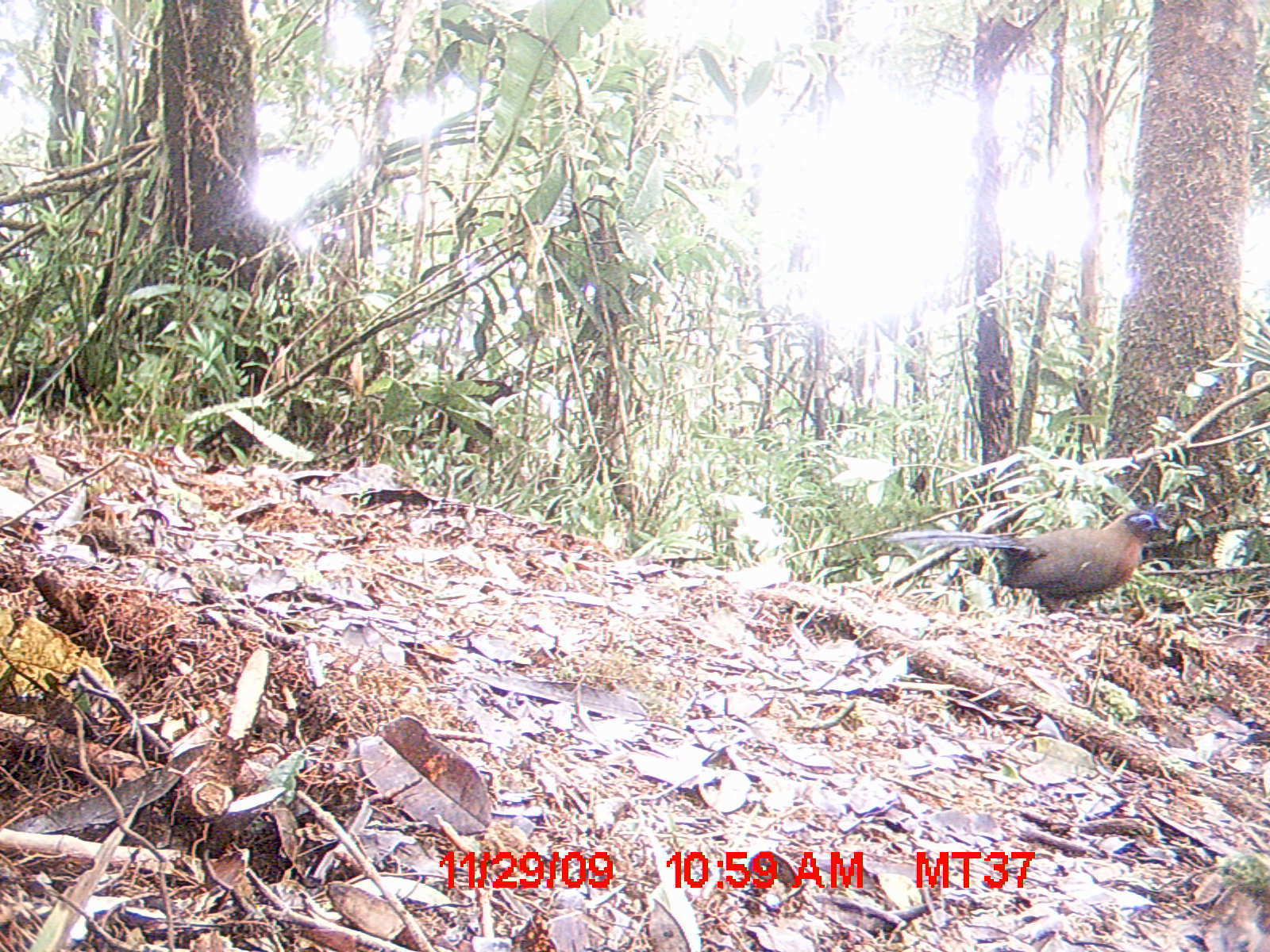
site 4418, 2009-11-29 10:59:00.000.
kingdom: Animalia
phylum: Chordata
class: Aves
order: Cuculiformes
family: Cuculidae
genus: Coua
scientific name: Coua serriana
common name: red-breasted coua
Coua serriana (red-breasted coua), count 1.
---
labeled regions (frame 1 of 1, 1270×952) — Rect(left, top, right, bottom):
coua serriana: Rect(883, 508, 1171, 629)